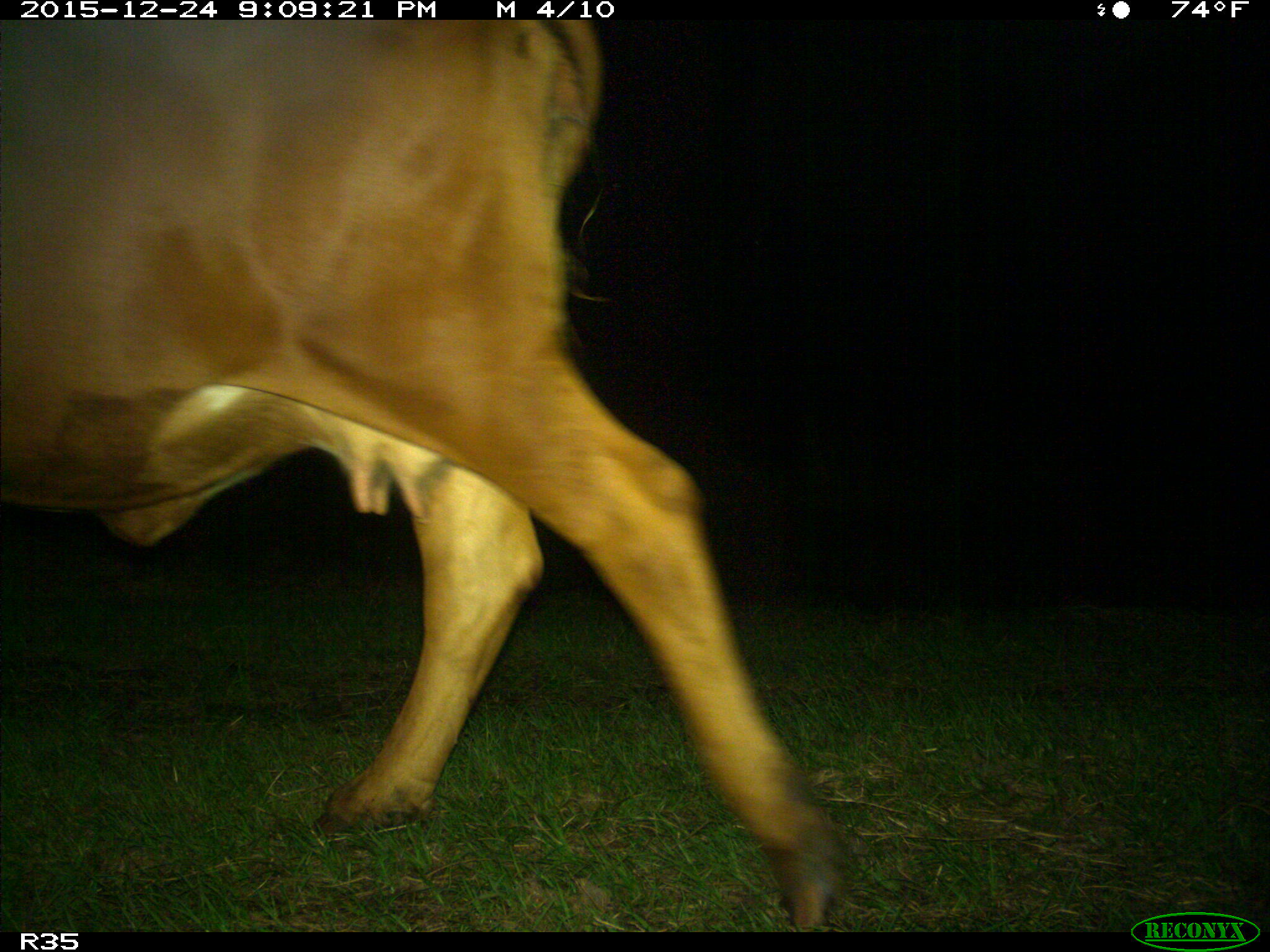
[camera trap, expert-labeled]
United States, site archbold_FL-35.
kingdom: Animalia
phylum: Chordata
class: Mammalia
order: Artiodactyla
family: Bovidae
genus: Bos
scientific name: Bos taurus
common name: domestic cow